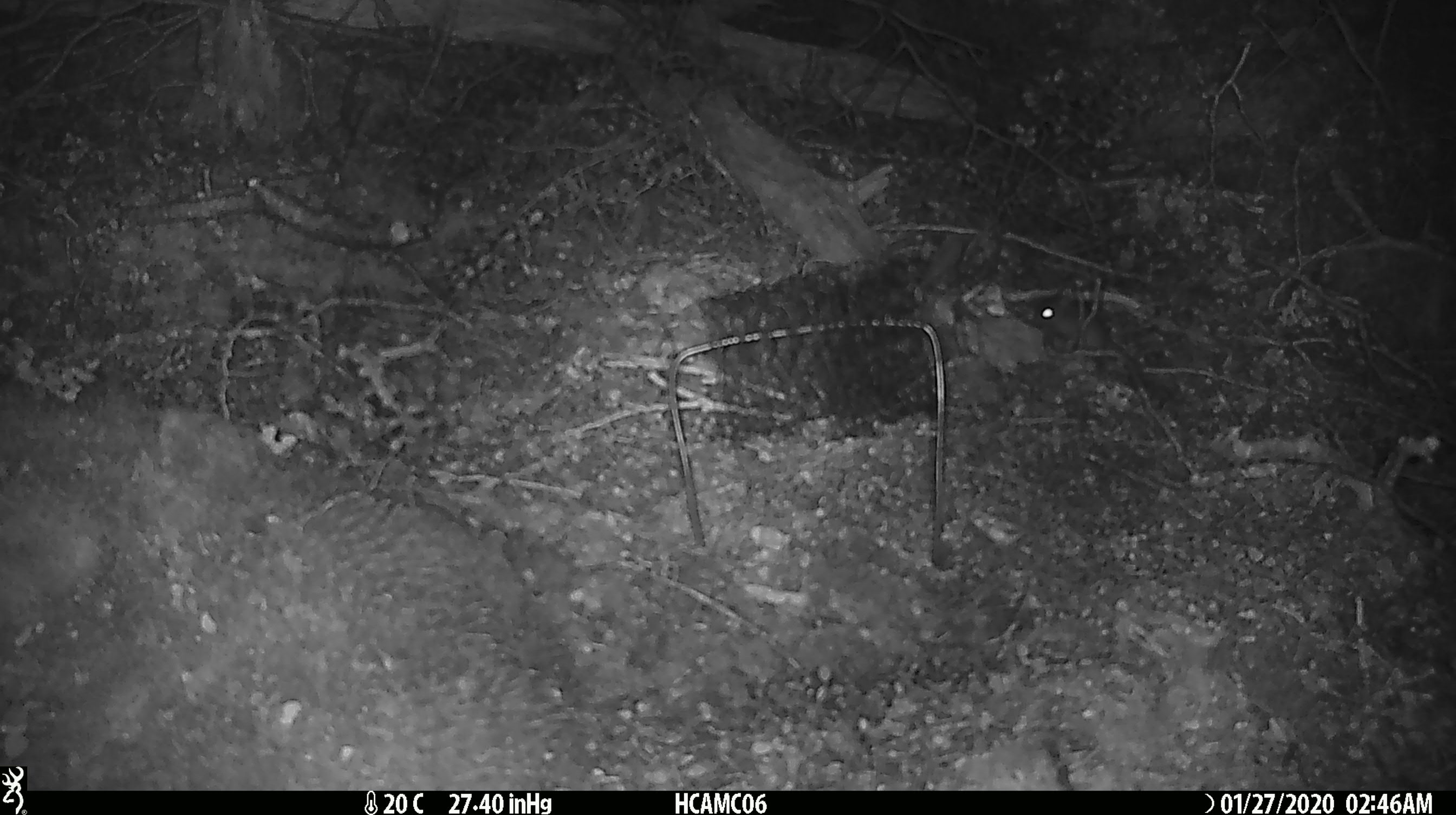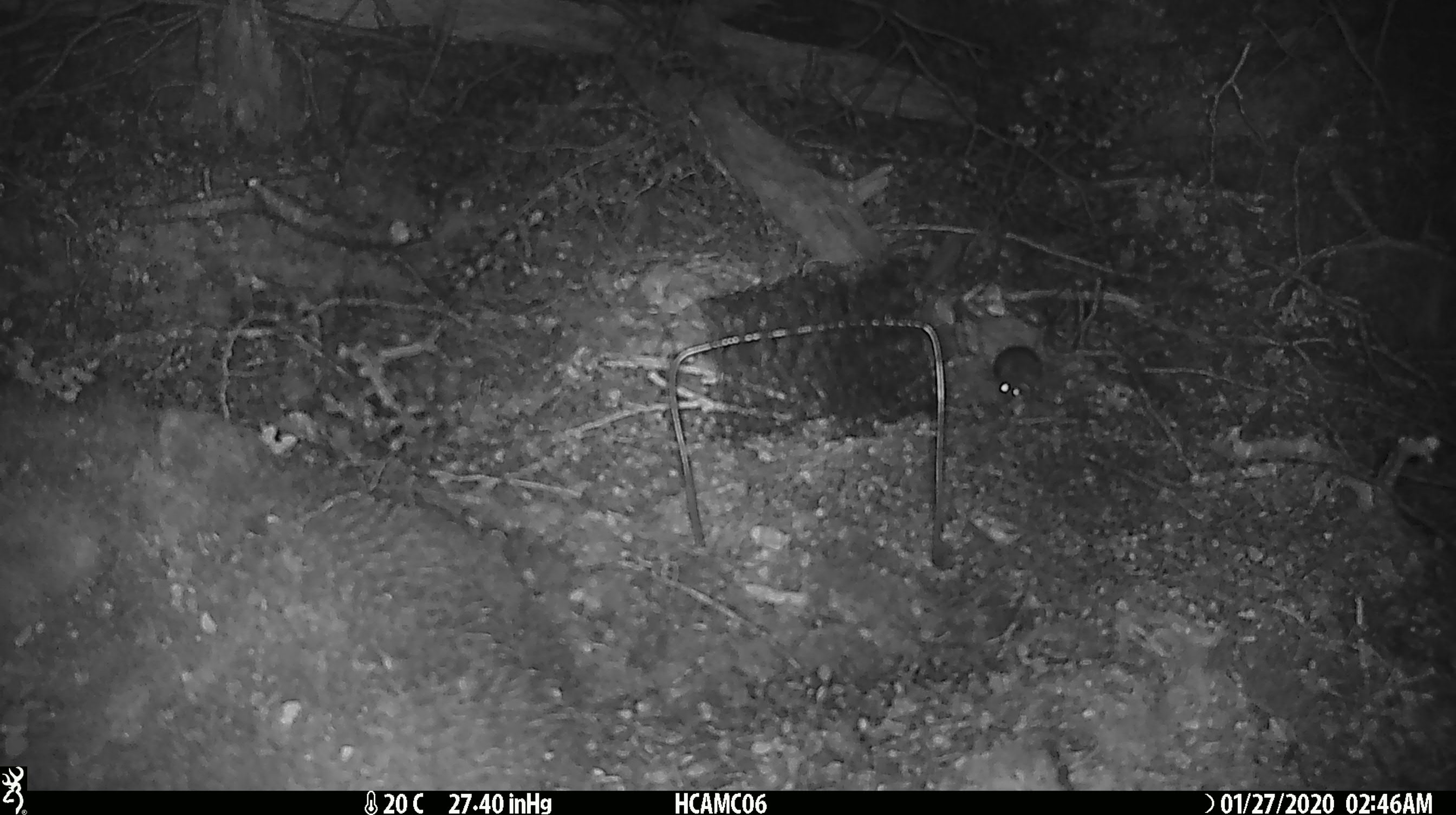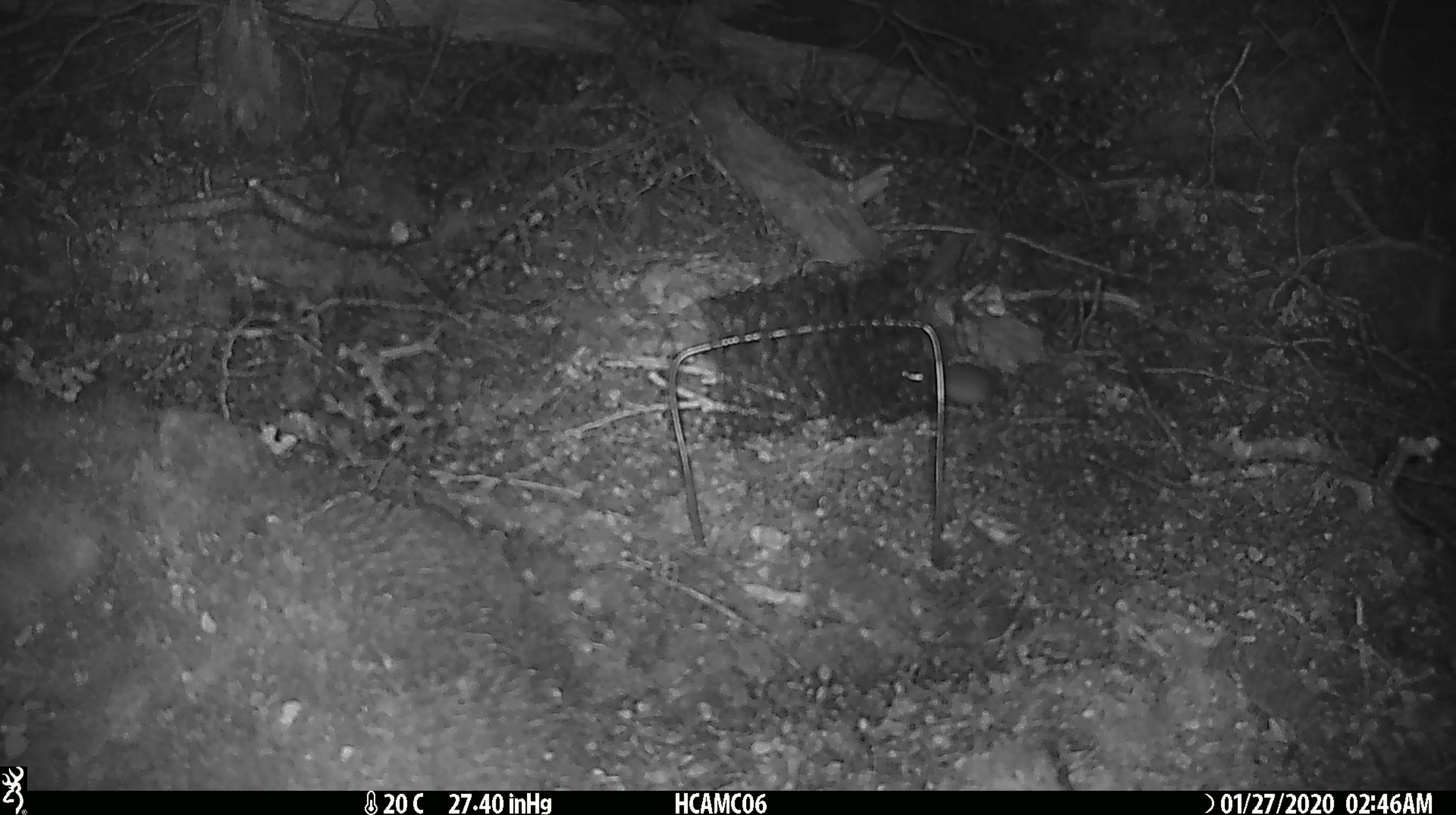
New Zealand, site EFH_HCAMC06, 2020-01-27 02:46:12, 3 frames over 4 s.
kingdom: Animalia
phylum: Chordata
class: Mammalia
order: Rodentia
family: Muridae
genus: Mus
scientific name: Mus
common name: mouse